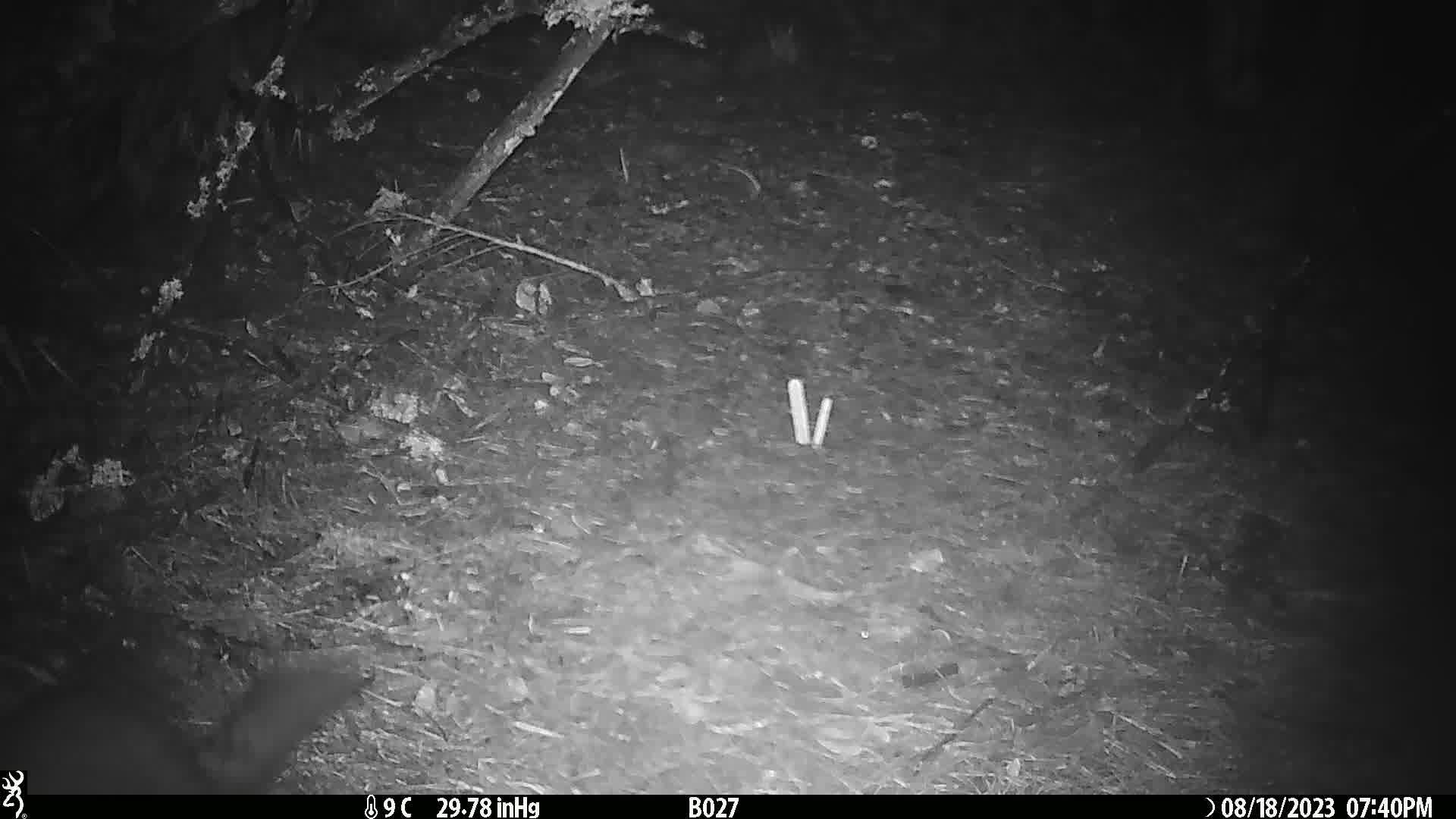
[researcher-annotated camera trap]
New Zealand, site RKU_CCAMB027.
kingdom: Animalia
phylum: Chordata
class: Mammalia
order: Diprotodontia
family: Phalangeridae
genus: Trichosurus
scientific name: Trichosurus vulpecula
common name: common brushtail possum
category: possum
Possum (common brushtail possum) (Trichosurus vulpecula).